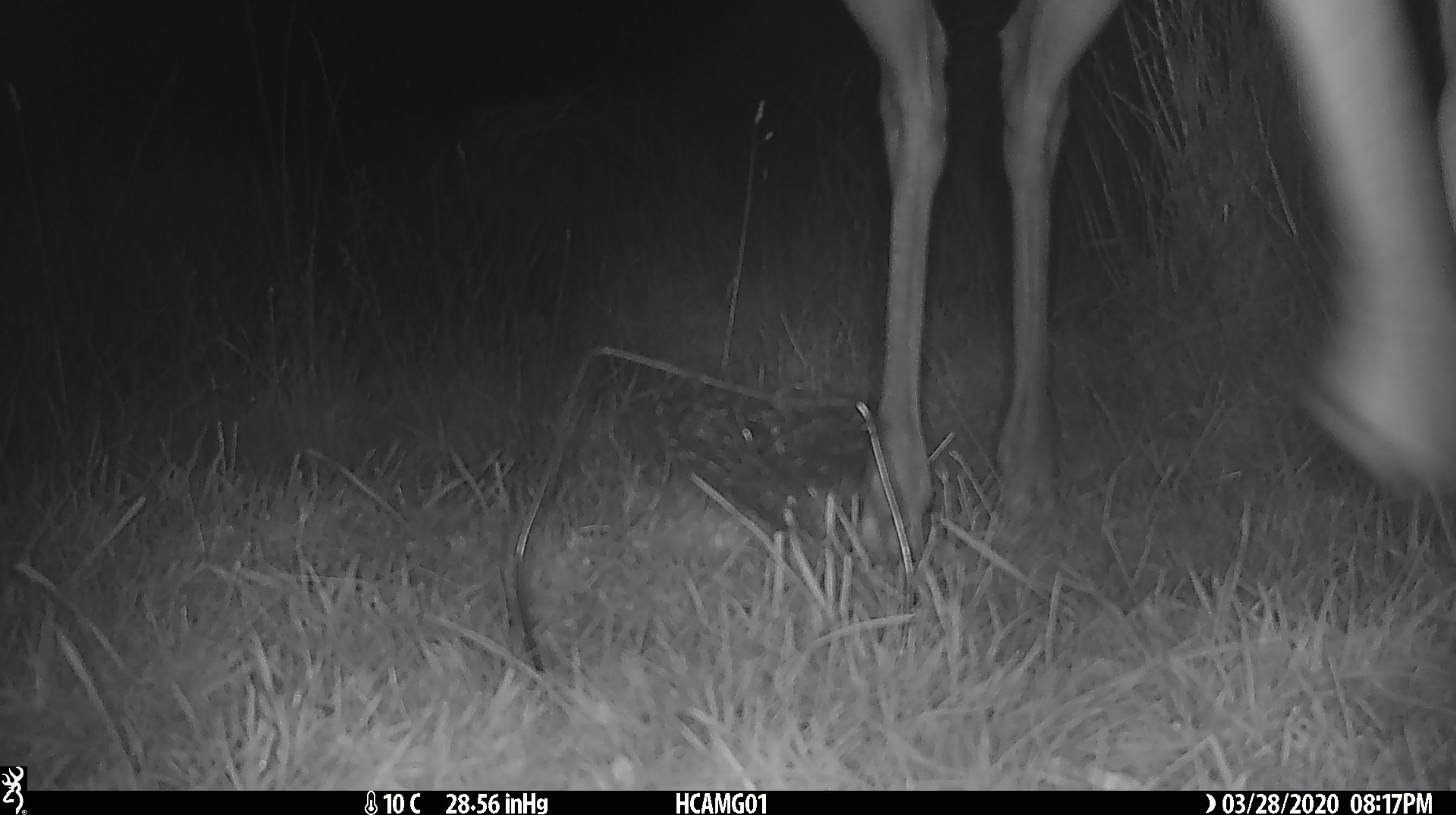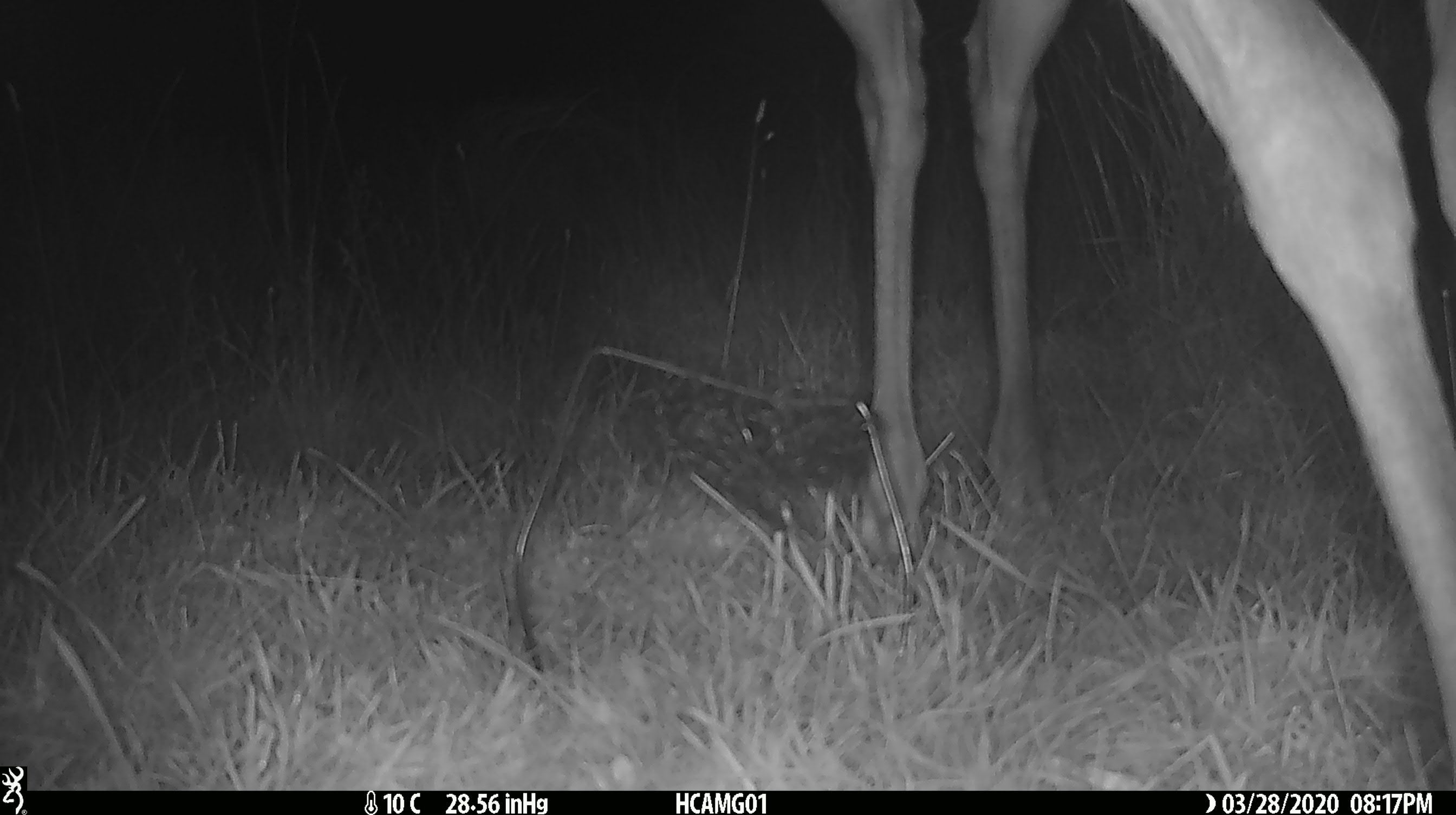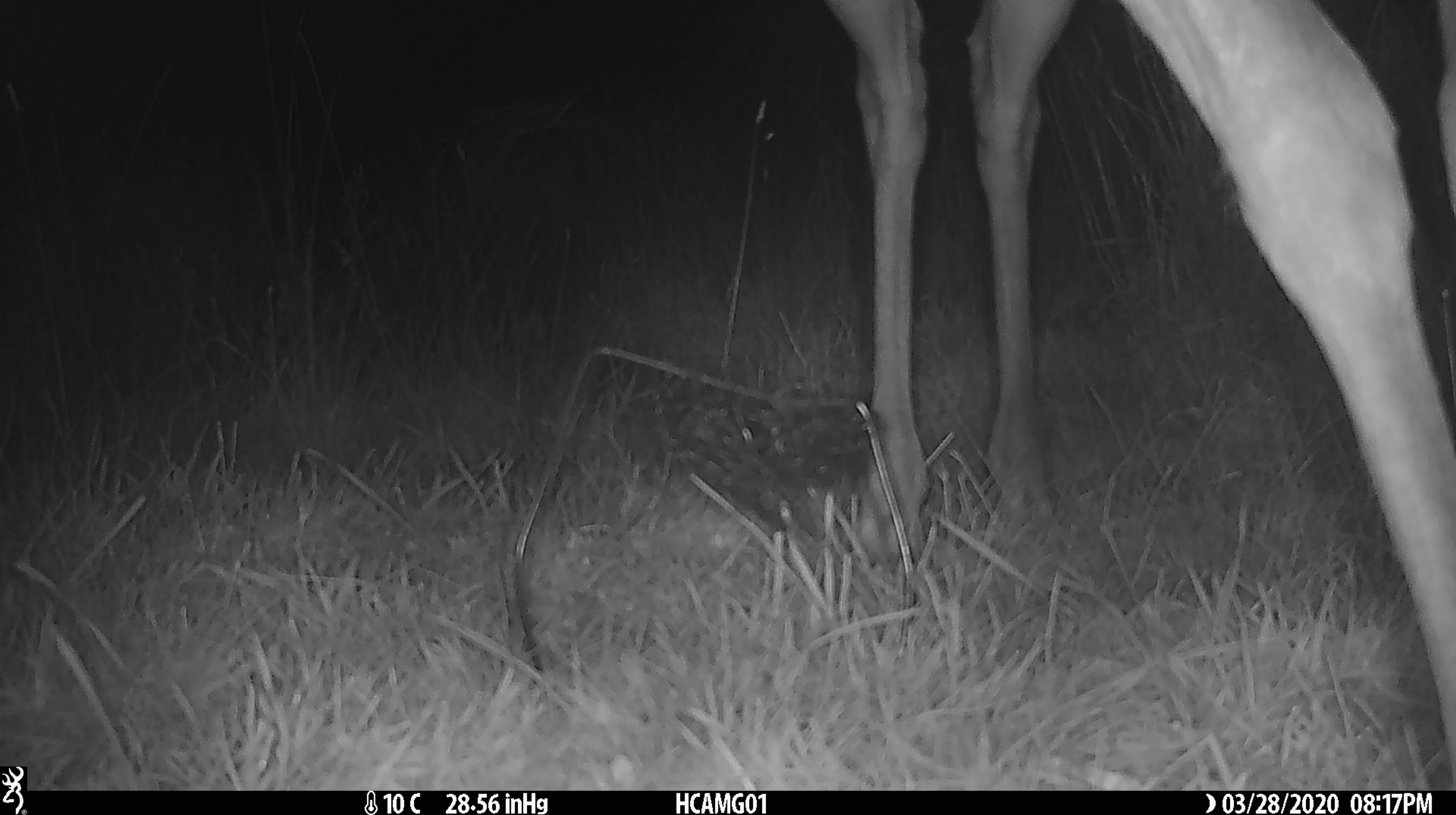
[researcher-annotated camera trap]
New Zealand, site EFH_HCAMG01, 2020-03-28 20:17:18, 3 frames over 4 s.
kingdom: Animalia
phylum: Chordata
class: Mammalia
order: Artiodactyla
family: Cervidae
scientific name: Cervidae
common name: deer